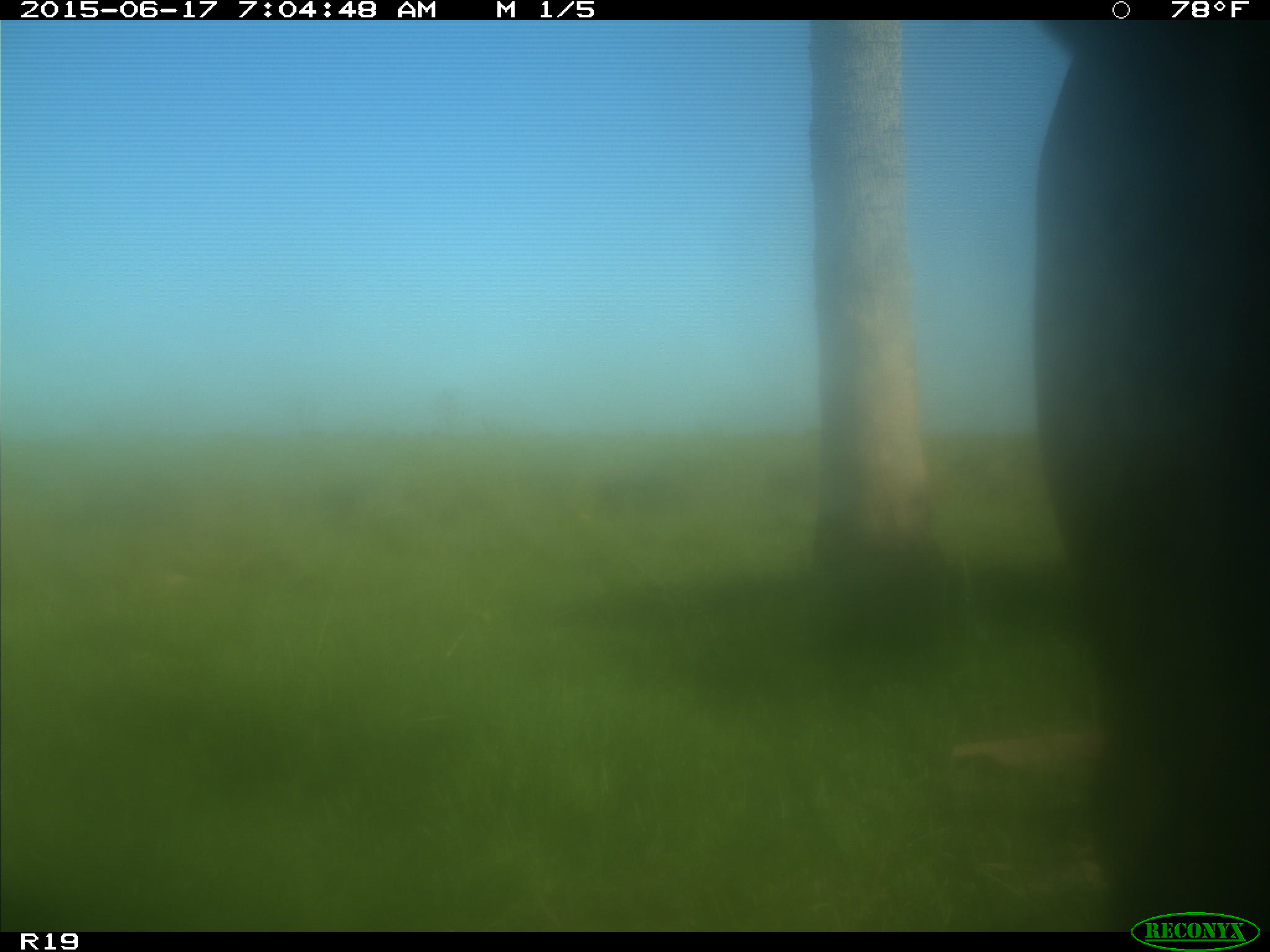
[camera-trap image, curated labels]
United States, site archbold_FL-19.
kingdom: Animalia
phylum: Chordata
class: Mammalia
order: Artiodactyla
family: Bovidae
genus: Bos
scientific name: Bos taurus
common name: domestic cow